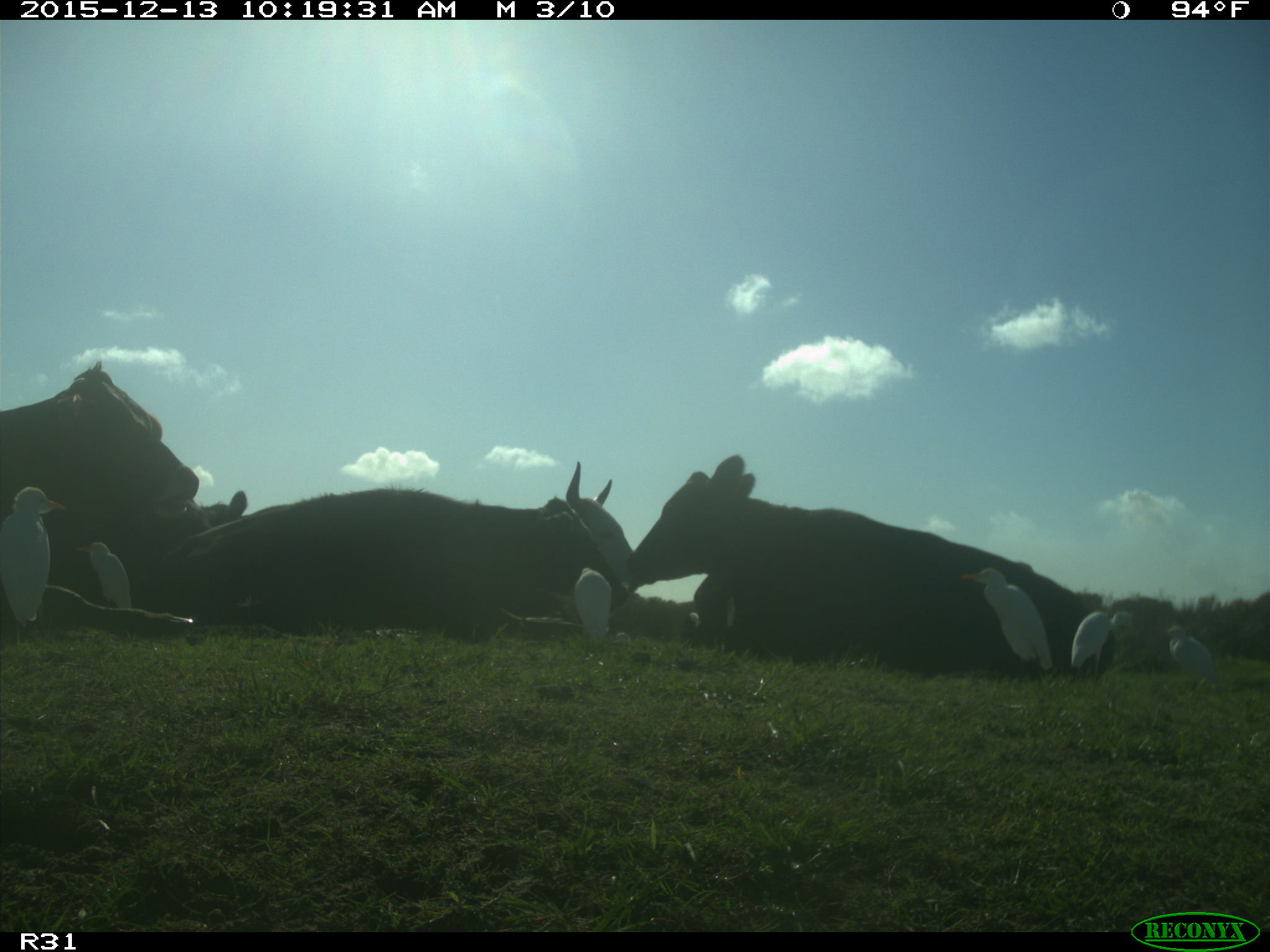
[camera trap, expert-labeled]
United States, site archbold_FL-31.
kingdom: Animalia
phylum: Chordata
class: Mammalia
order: Artiodactyla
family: Bovidae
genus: Bos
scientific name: Bos taurus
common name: domestic cow